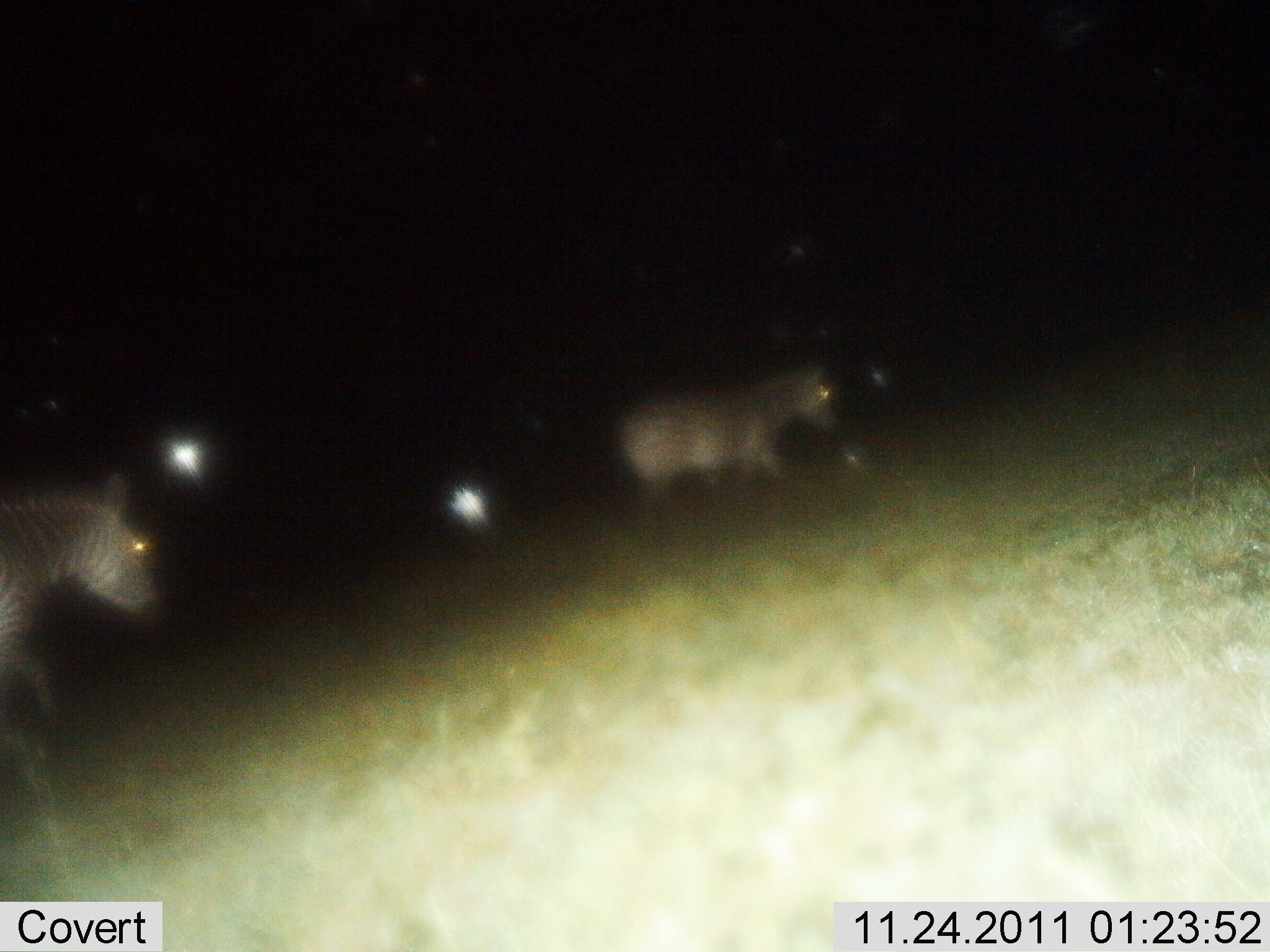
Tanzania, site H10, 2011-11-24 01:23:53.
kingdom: Animalia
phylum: Chordata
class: Mammalia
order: Perissodactyla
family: Equidae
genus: Equus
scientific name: Equus quagga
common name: plains zebra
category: zebra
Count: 2.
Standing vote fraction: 15%.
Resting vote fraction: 0%.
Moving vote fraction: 85%.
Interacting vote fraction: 0%.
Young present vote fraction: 8%.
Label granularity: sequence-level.